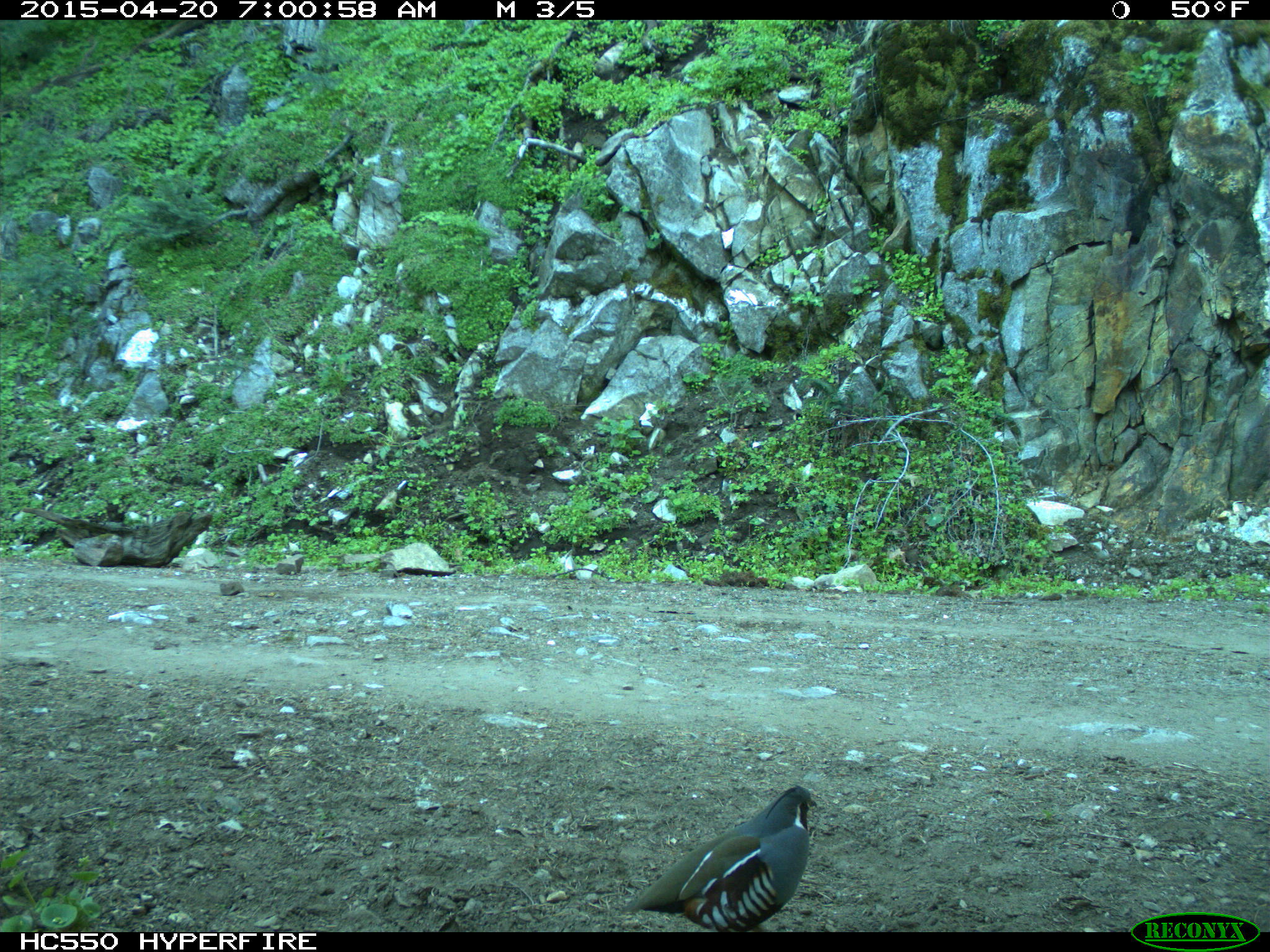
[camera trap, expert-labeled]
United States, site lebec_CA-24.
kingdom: Animalia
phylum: Chordata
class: Aves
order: Galliformes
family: Odontophoridae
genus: Callipepla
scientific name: Callipepla californica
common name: california quail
Callipepla californica (california quail).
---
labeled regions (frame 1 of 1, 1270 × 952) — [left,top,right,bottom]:
animal: [625,784,819,933]